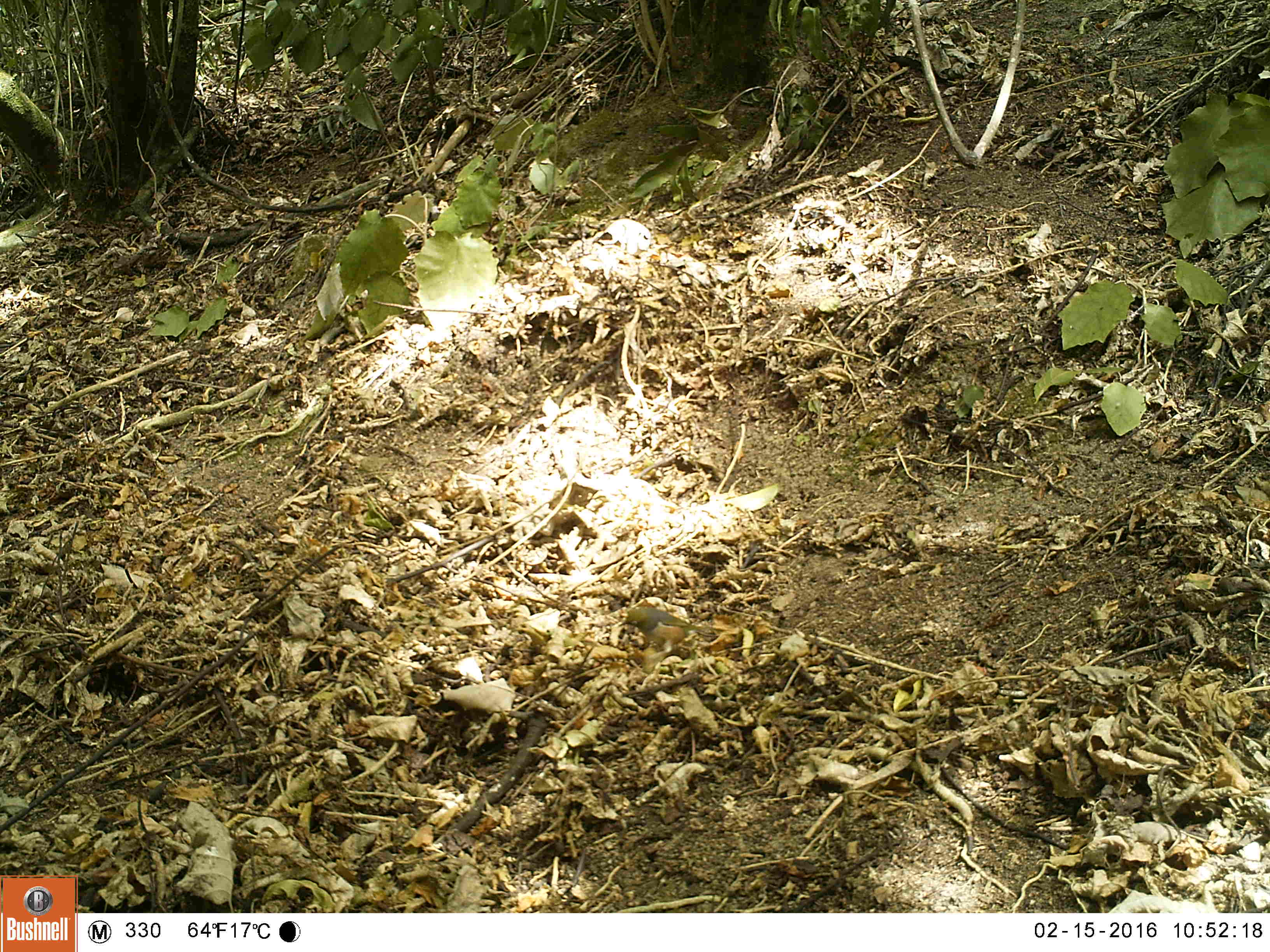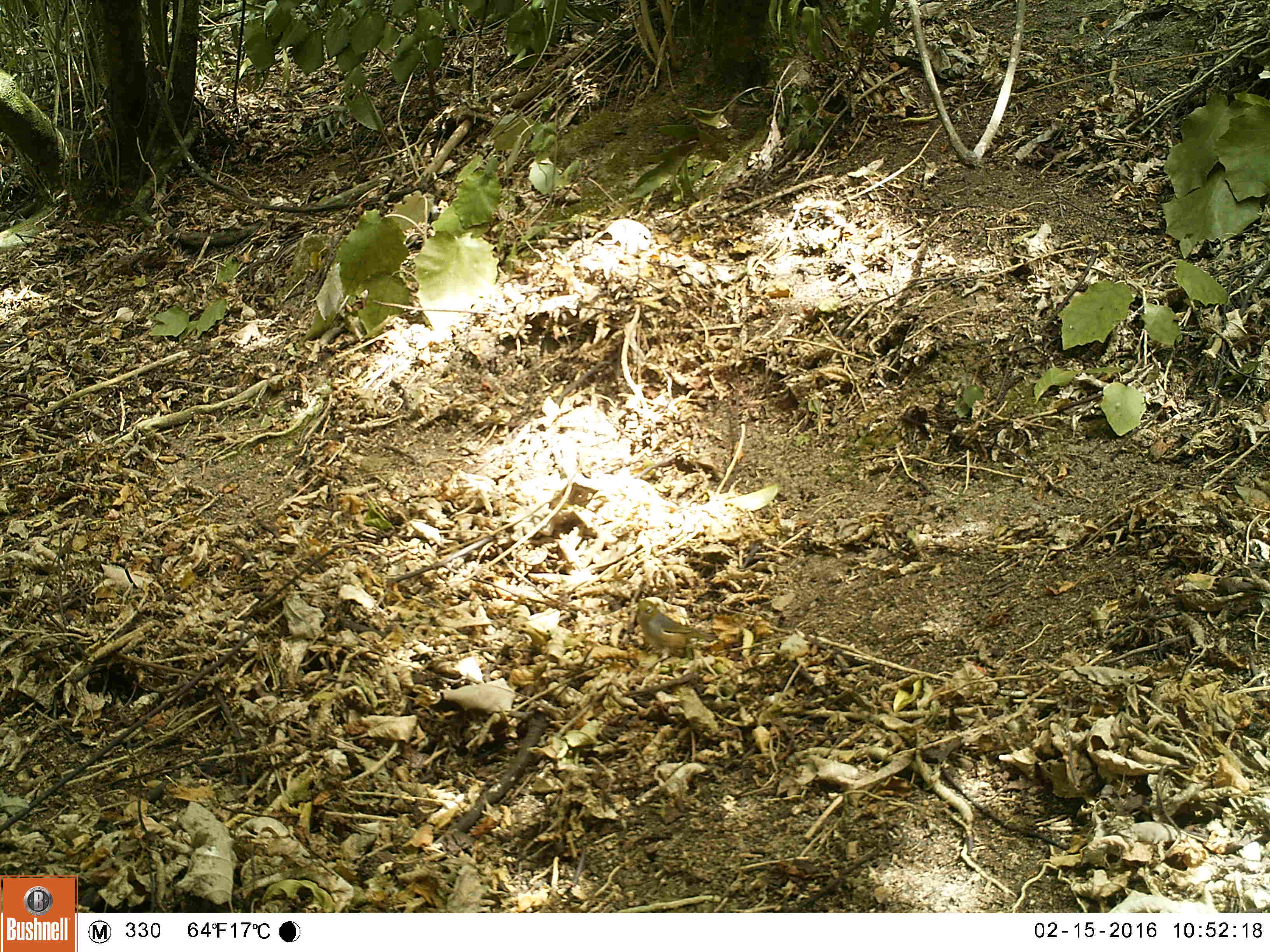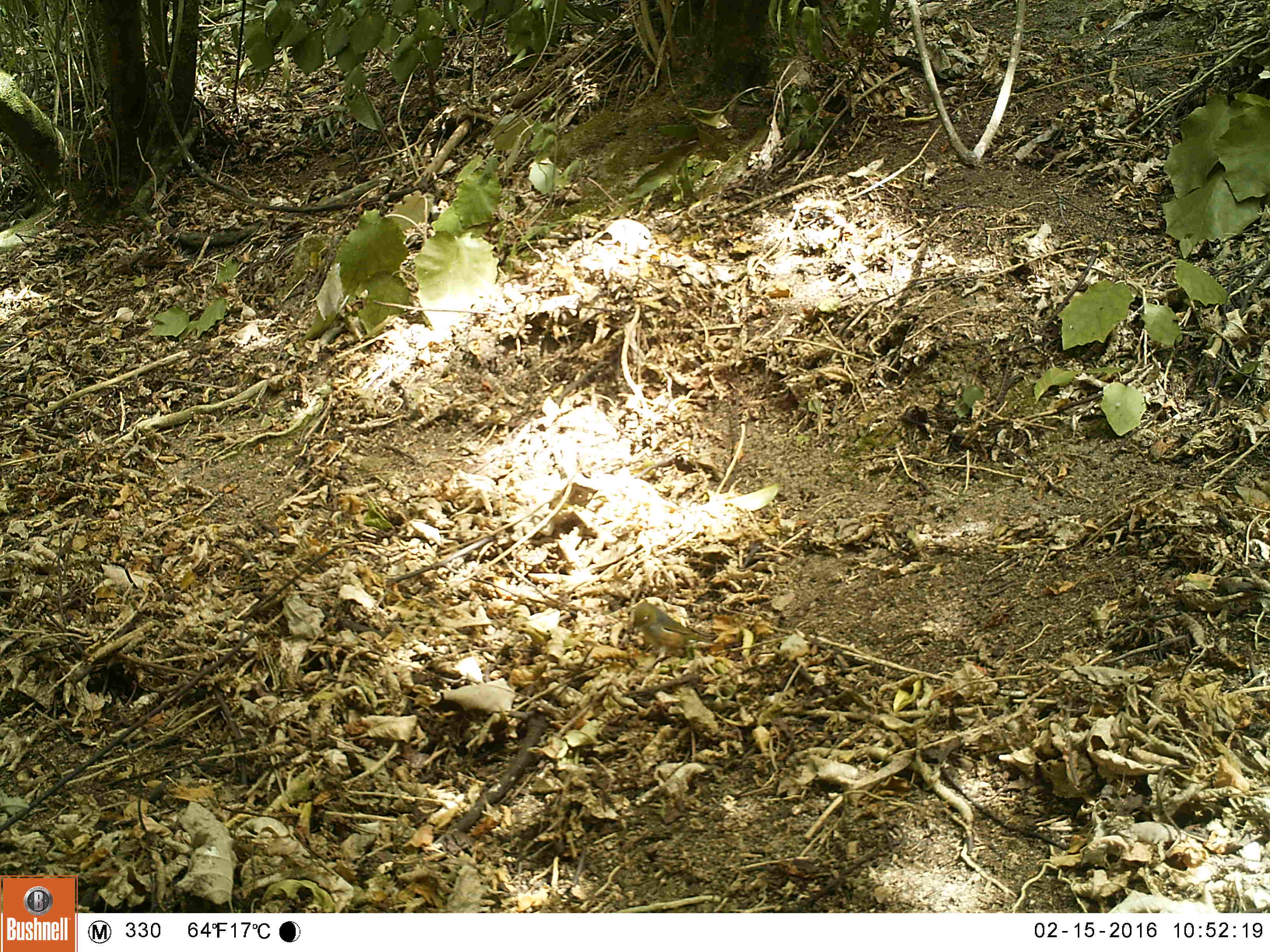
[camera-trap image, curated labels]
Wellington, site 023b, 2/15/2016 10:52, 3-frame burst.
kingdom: Animalia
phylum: Chordata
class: Aves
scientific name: Aves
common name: bird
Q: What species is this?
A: Bird (Aves).